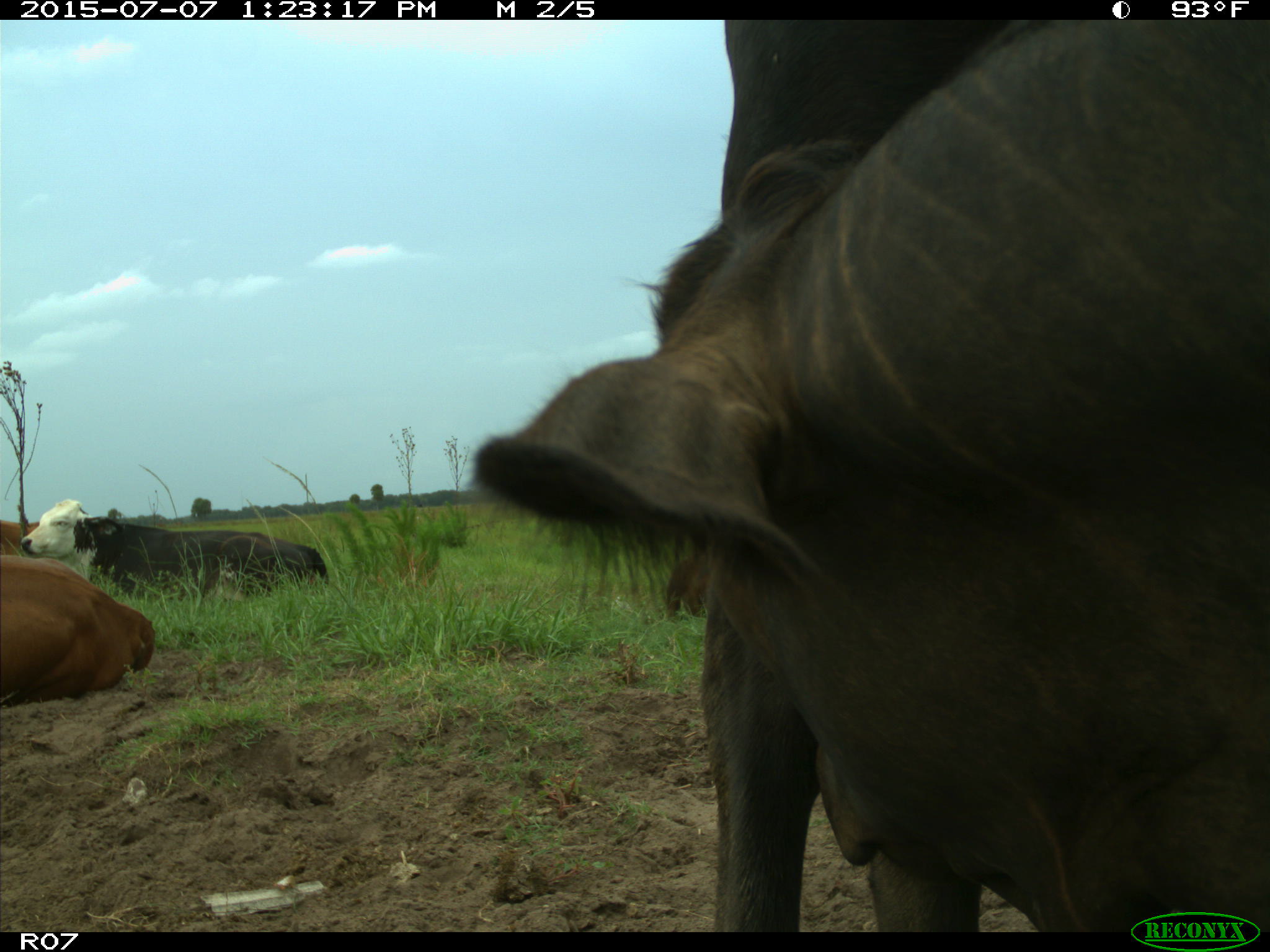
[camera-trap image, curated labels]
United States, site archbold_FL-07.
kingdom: Animalia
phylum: Chordata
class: Mammalia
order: Artiodactyla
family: Bovidae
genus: Bos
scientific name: Bos taurus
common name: domestic cow